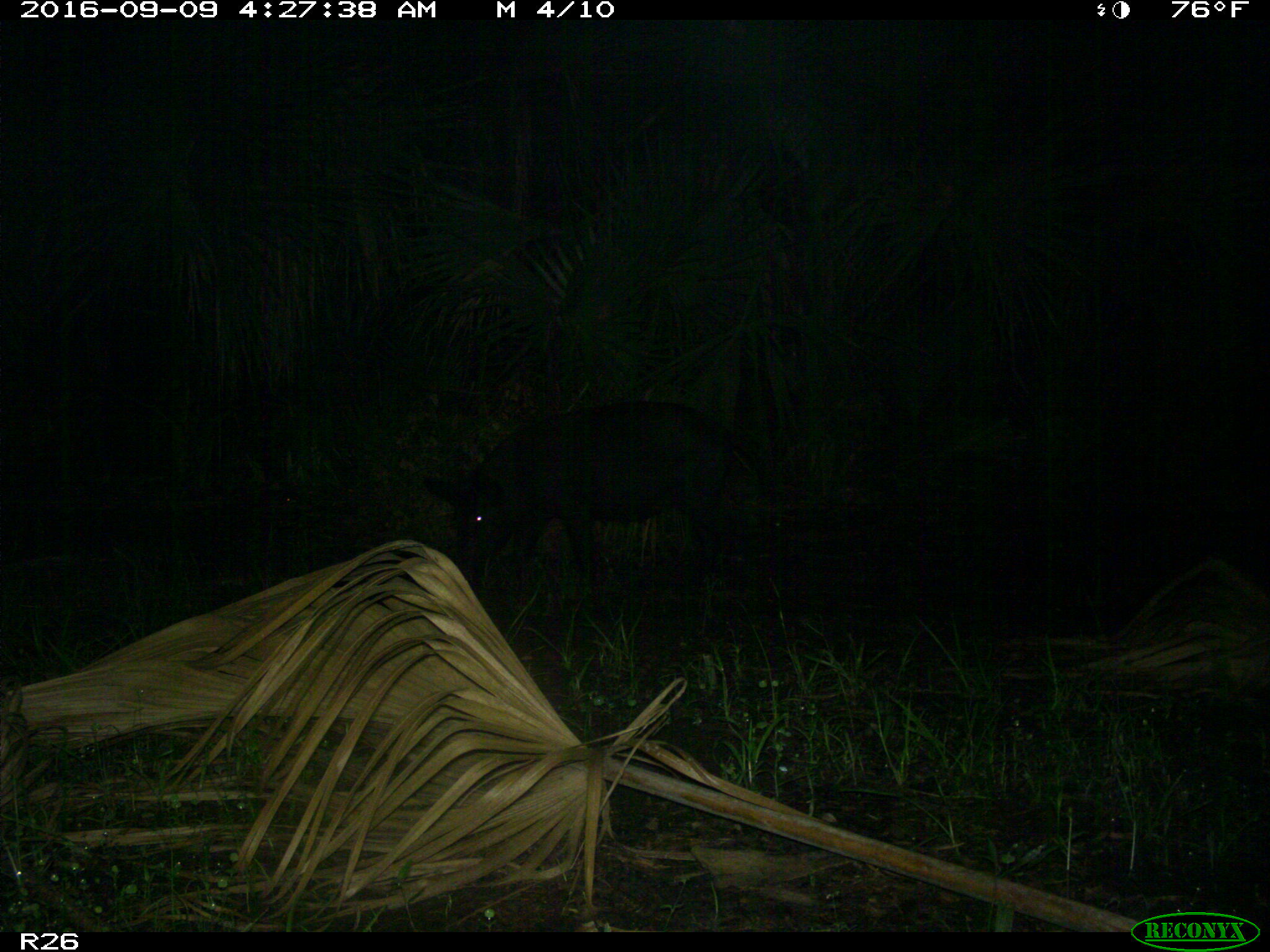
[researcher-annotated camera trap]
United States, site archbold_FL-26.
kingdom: Animalia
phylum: Chordata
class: Mammalia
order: Artiodactyla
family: Suidae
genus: Sus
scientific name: Sus scrofa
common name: wild boar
Sus scrofa (wild boar).